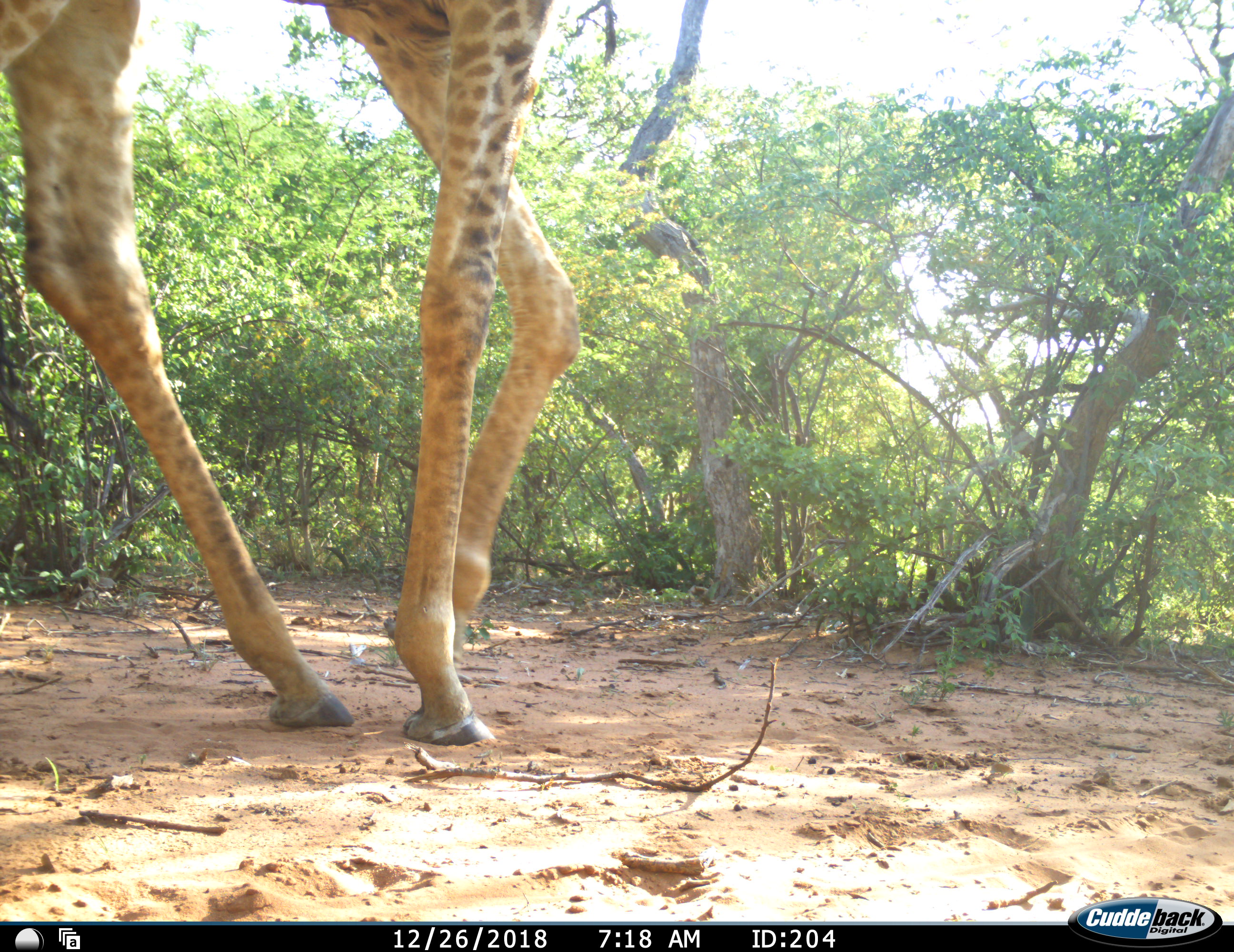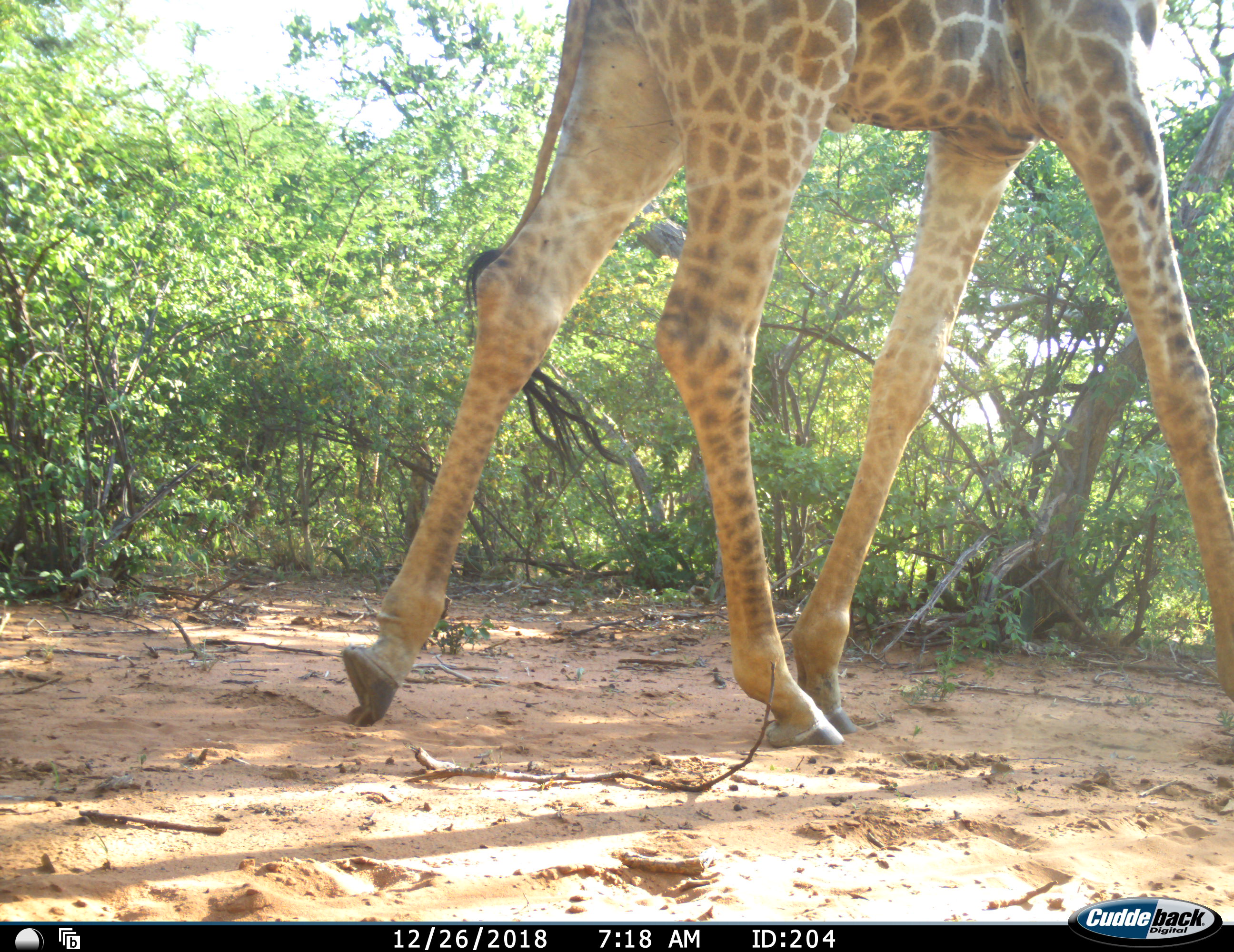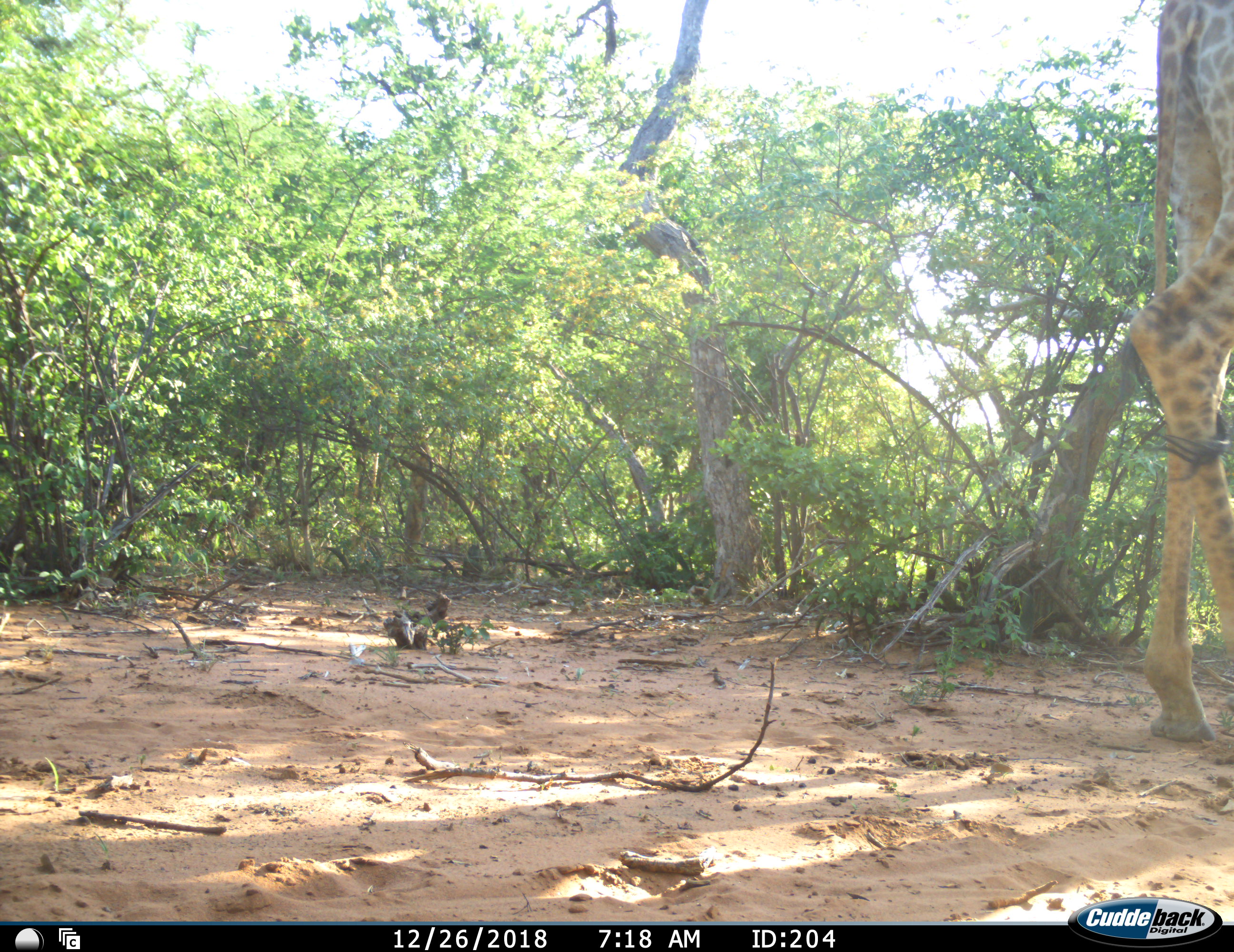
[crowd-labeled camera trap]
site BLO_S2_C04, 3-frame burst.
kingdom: Animalia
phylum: Chordata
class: Mammalia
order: Artiodactyla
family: Giraffidae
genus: Giraffa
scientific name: Giraffa camelopardalis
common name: giraffe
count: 1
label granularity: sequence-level